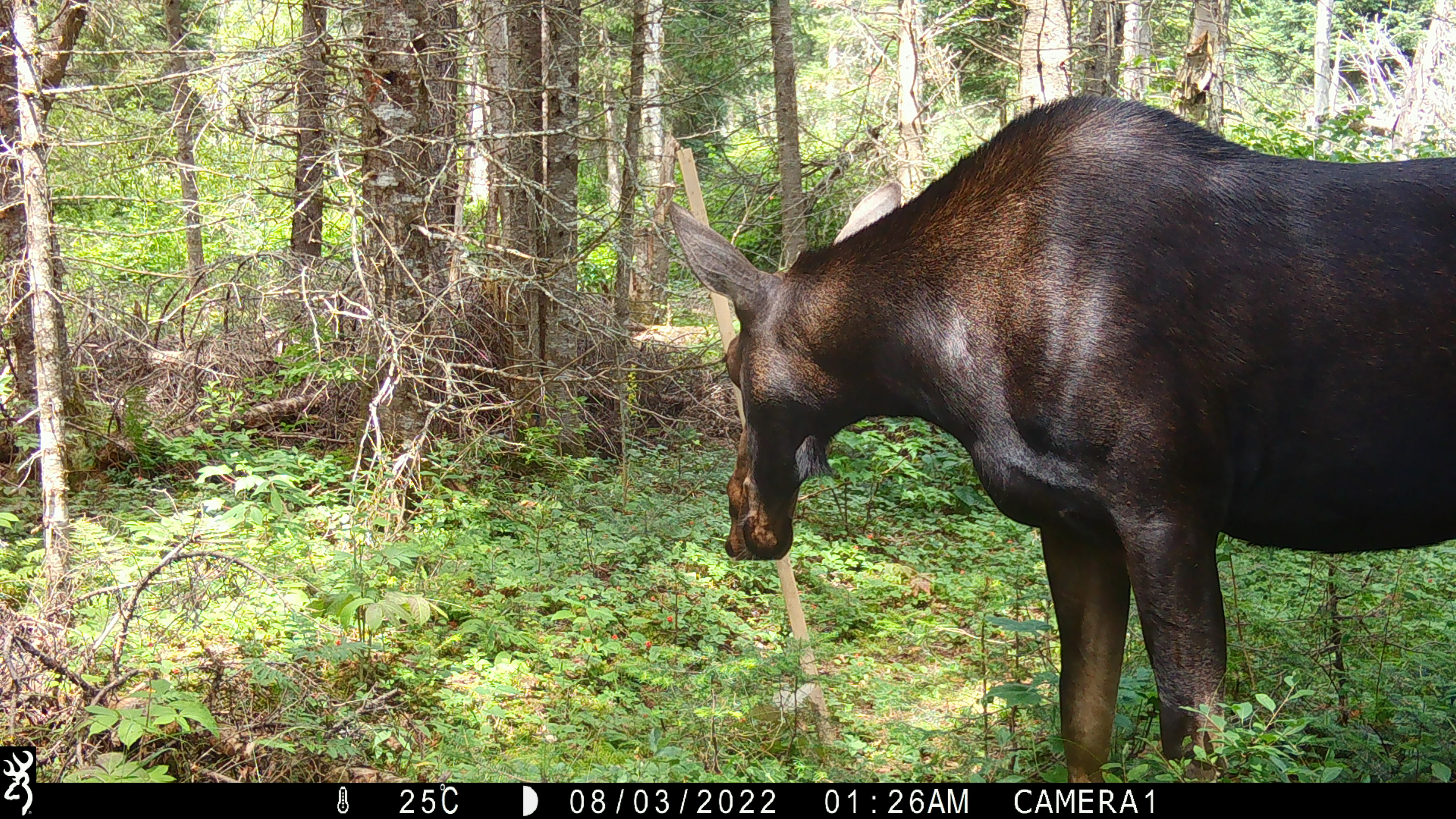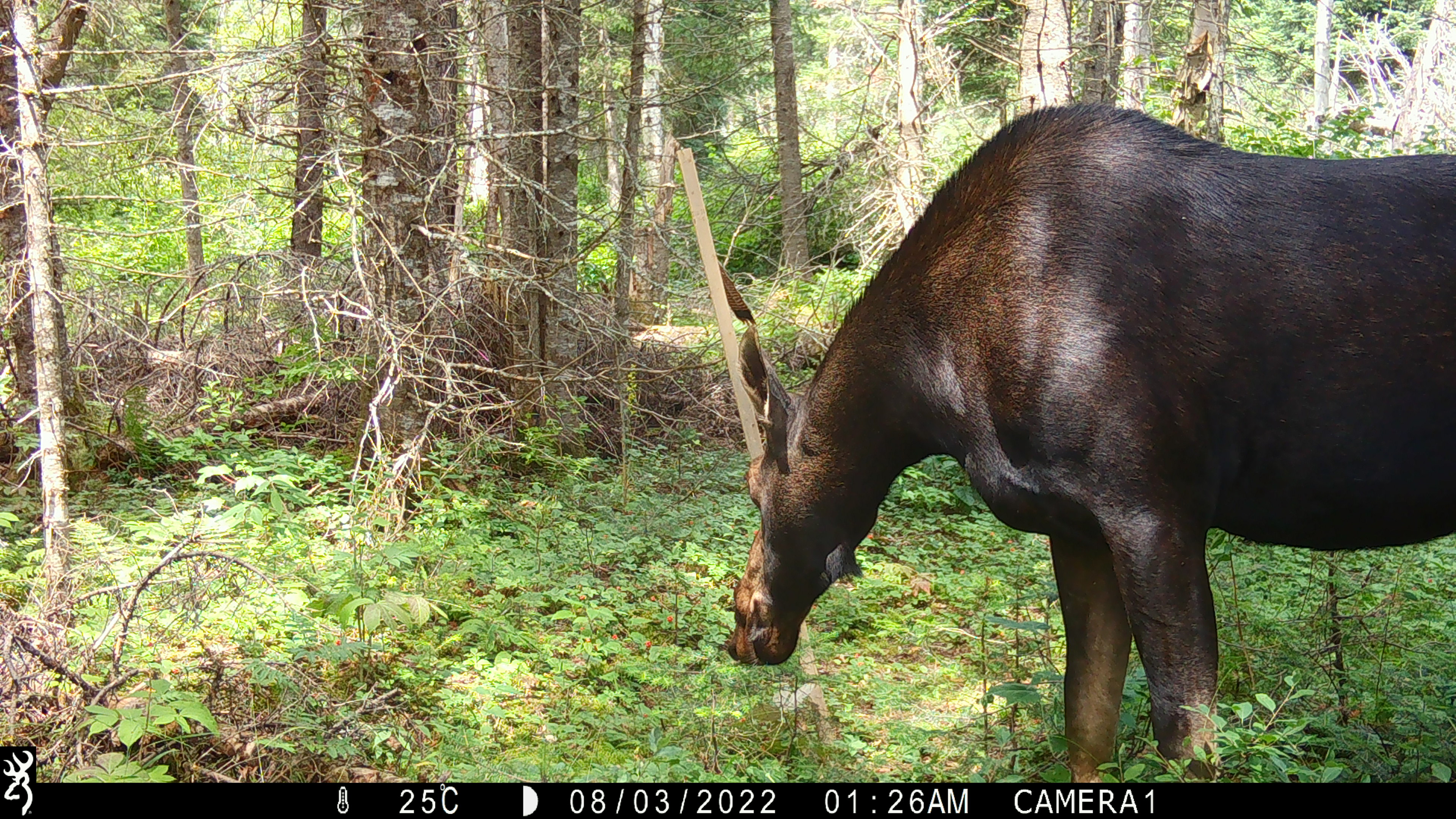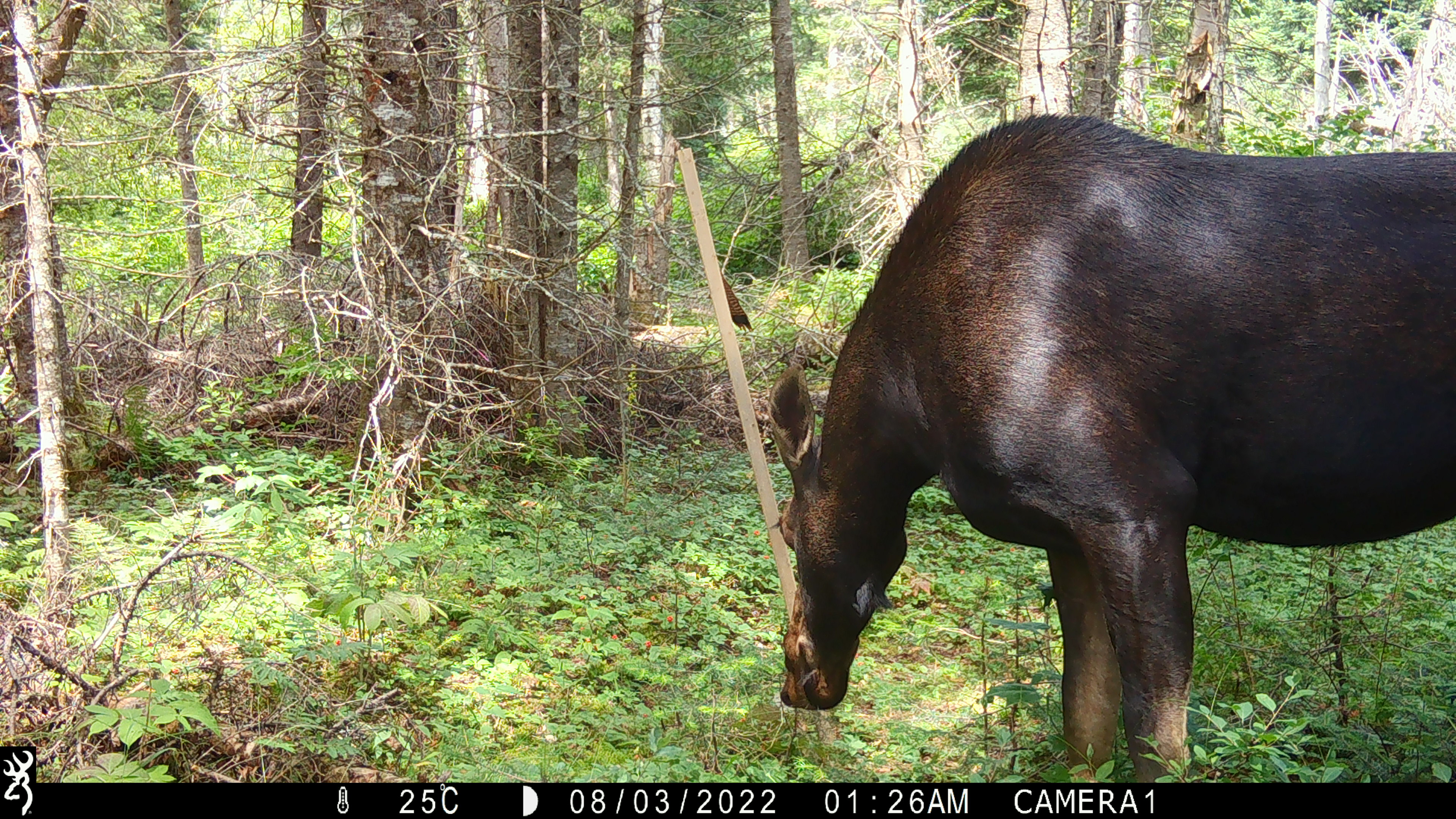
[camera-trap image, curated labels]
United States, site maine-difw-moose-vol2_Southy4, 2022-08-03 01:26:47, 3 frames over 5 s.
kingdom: Animalia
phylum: Chordata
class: Mammalia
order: Artiodactyla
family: Cervidae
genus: Alces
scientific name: Alces alces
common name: moose